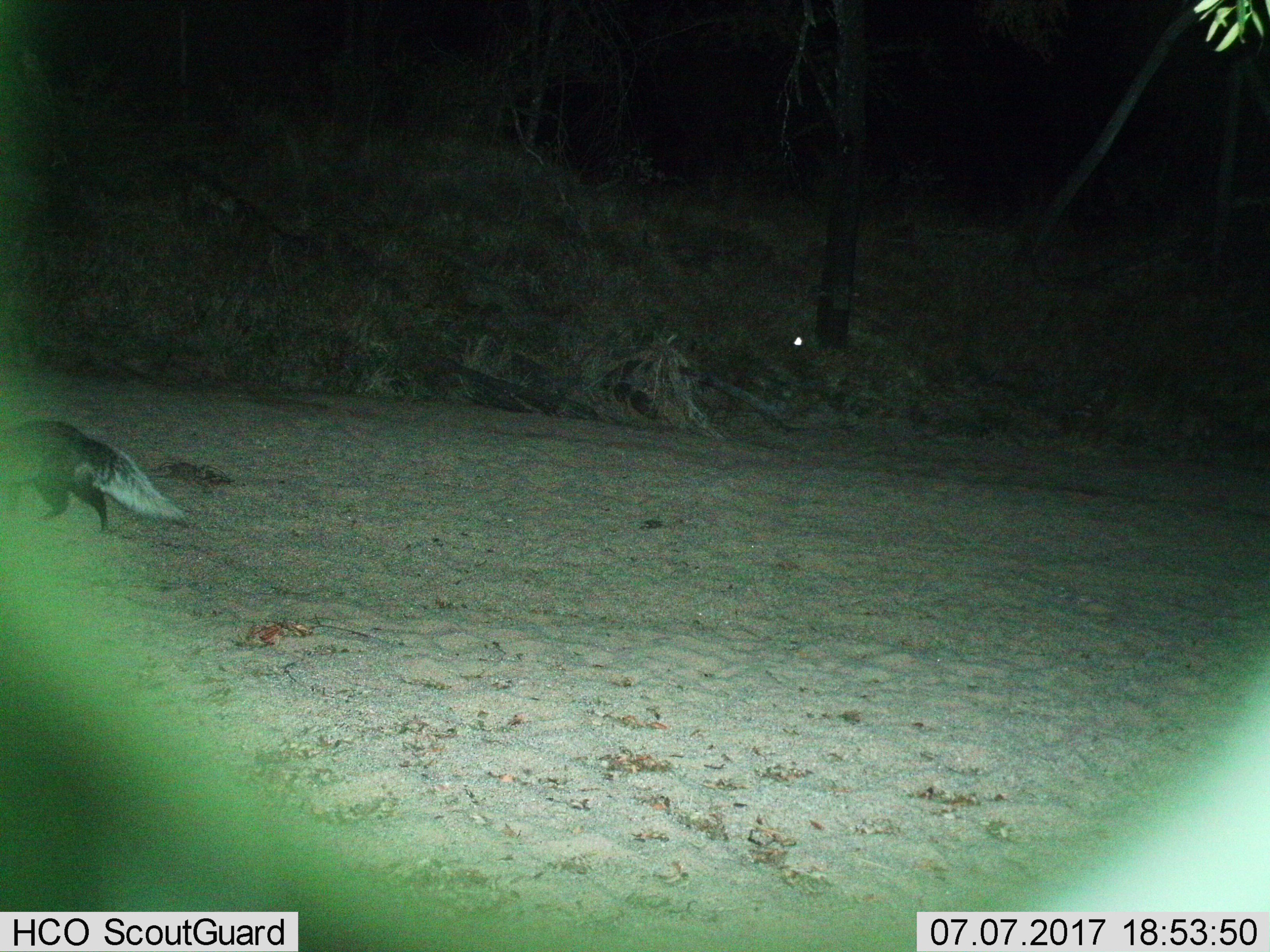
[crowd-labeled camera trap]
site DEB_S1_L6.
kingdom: Animalia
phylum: Chordata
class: Mammalia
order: Carnivora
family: Herpestidae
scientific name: Herpestidae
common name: mongoose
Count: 1.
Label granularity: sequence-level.